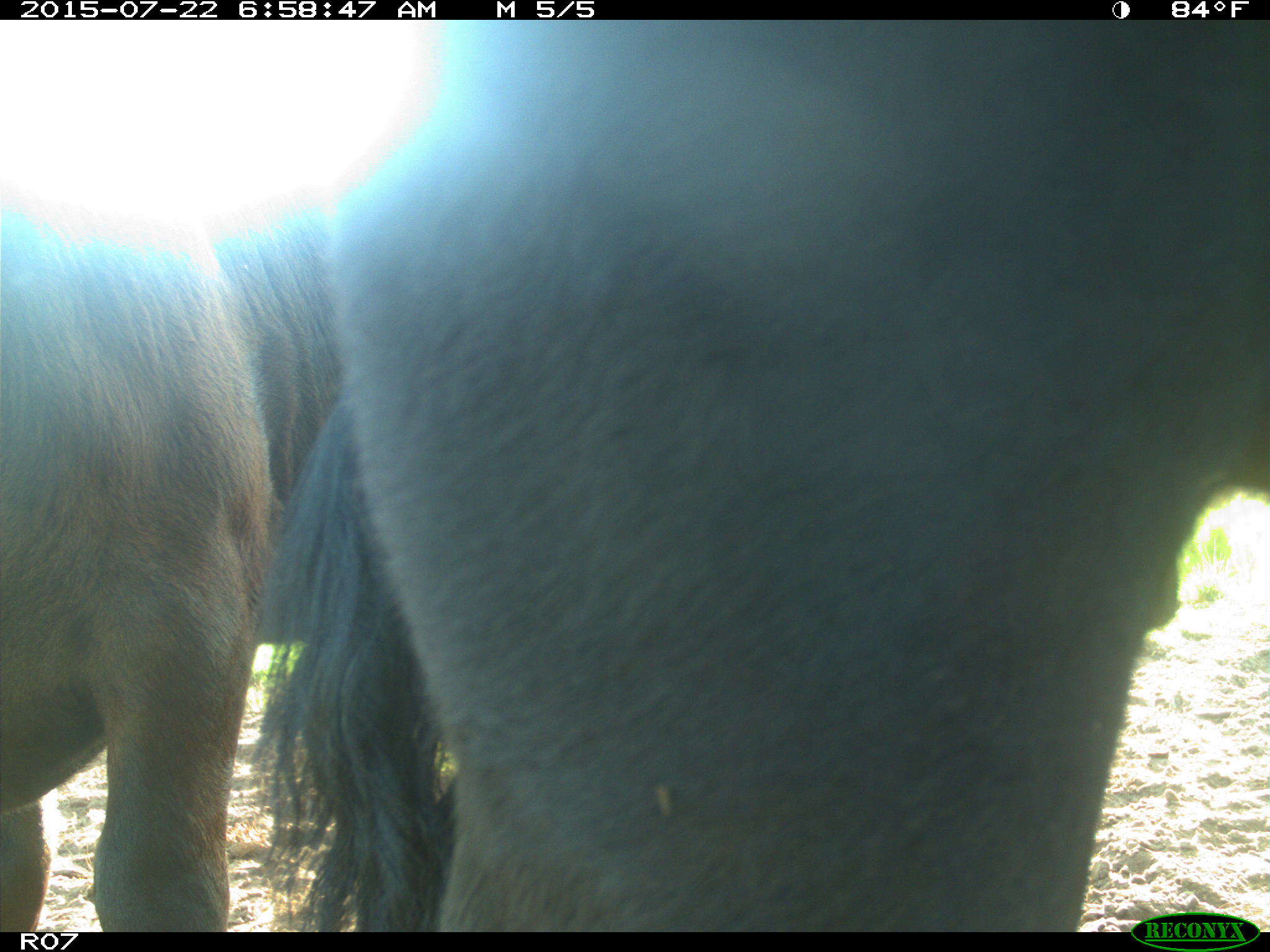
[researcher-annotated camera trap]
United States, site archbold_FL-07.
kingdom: Animalia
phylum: Chordata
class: Mammalia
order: Artiodactyla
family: Cervidae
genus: Odocoileus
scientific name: Odocoileus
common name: deer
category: unidentified deer